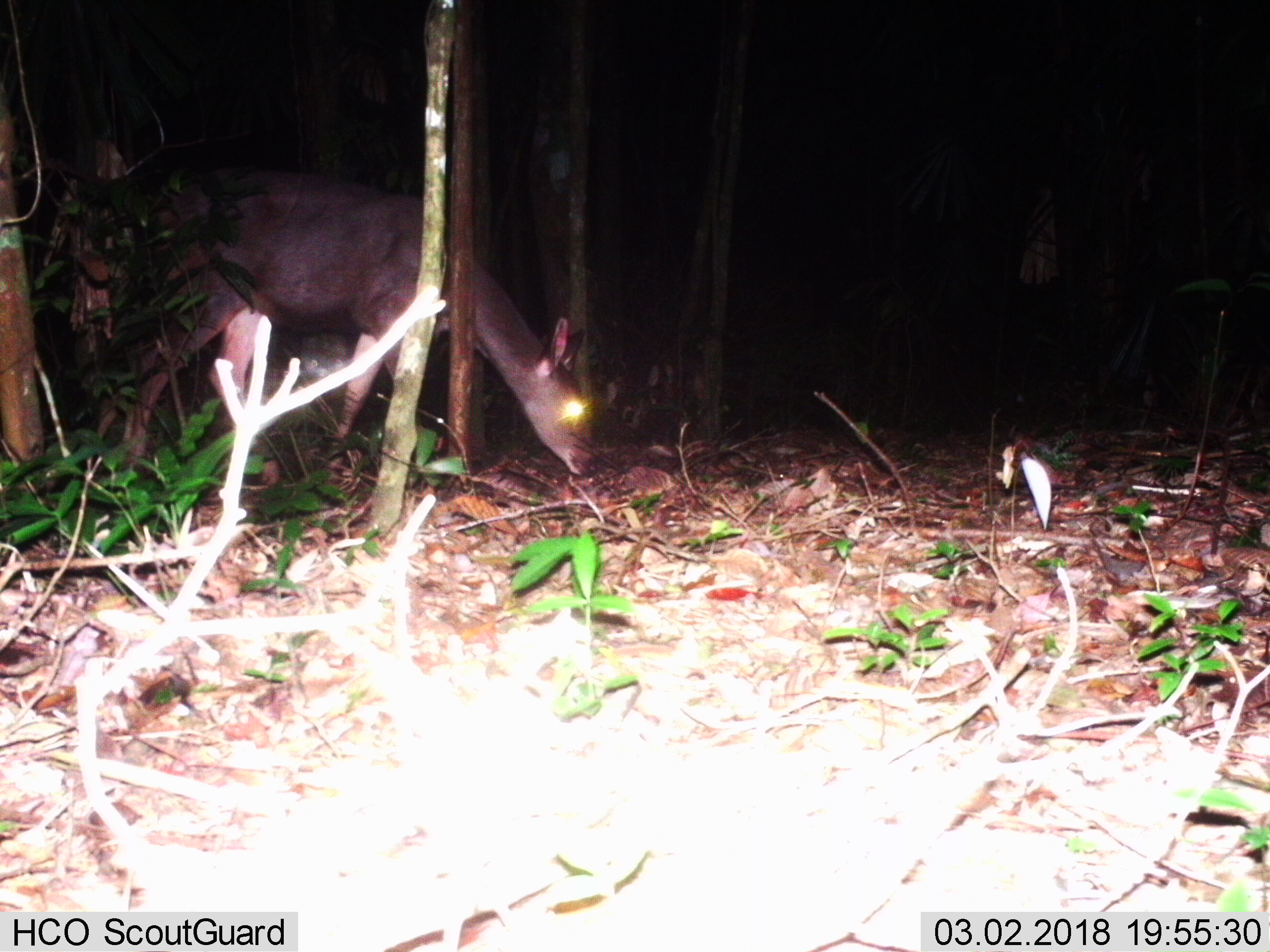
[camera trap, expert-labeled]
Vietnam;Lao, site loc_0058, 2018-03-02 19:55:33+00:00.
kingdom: Animalia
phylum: Chordata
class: Mammalia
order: Artiodactyla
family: Cervidae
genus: Rusa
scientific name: Rusa unicolor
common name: sambar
Sambar (Rusa unicolor). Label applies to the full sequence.